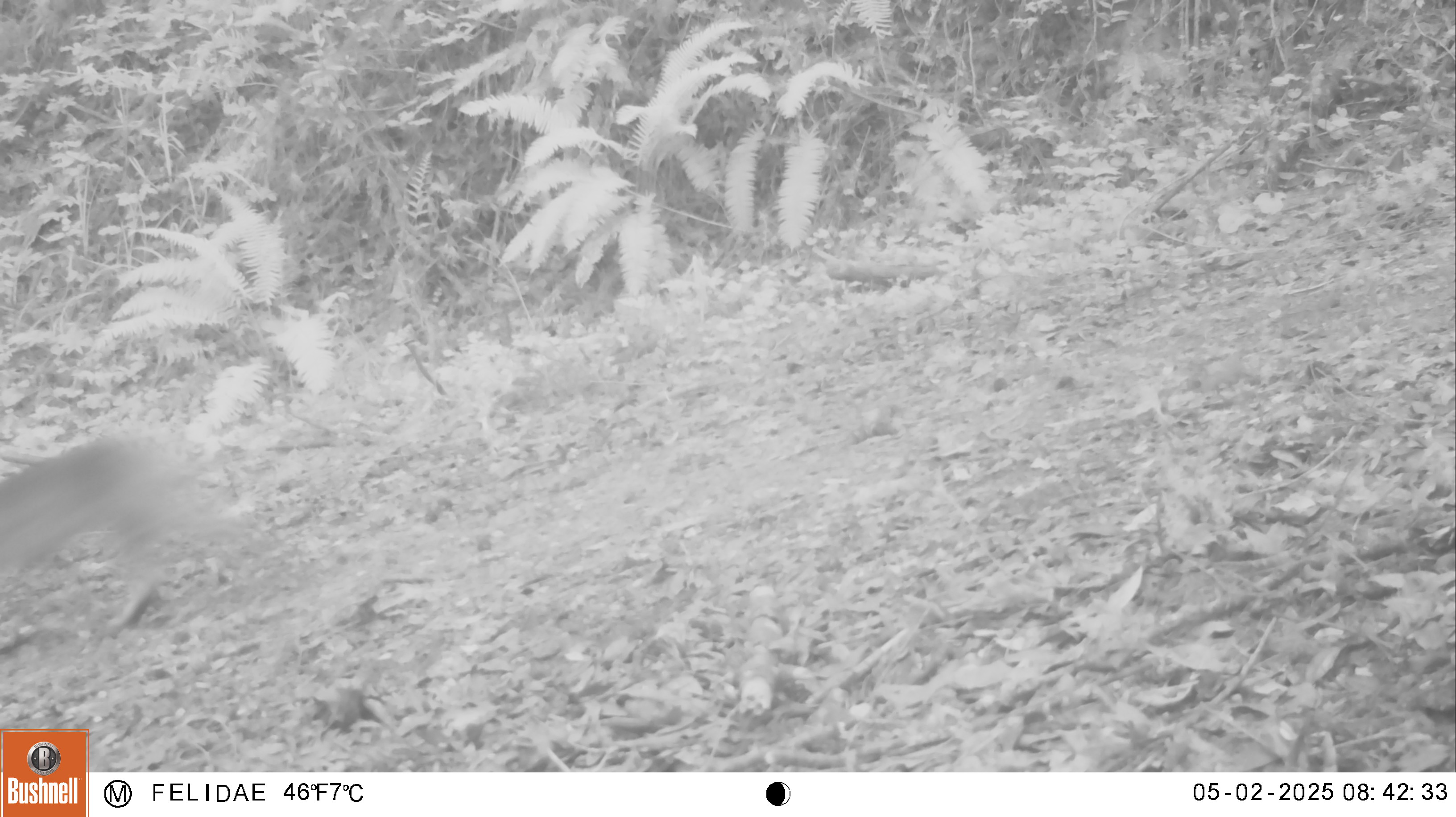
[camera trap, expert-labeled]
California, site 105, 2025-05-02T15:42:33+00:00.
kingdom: Animalia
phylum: Chordata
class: Mammalia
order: Carnivora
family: Felidae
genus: Lynx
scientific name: Lynx rufus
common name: bobcat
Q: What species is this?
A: Bobcat (Lynx rufus).